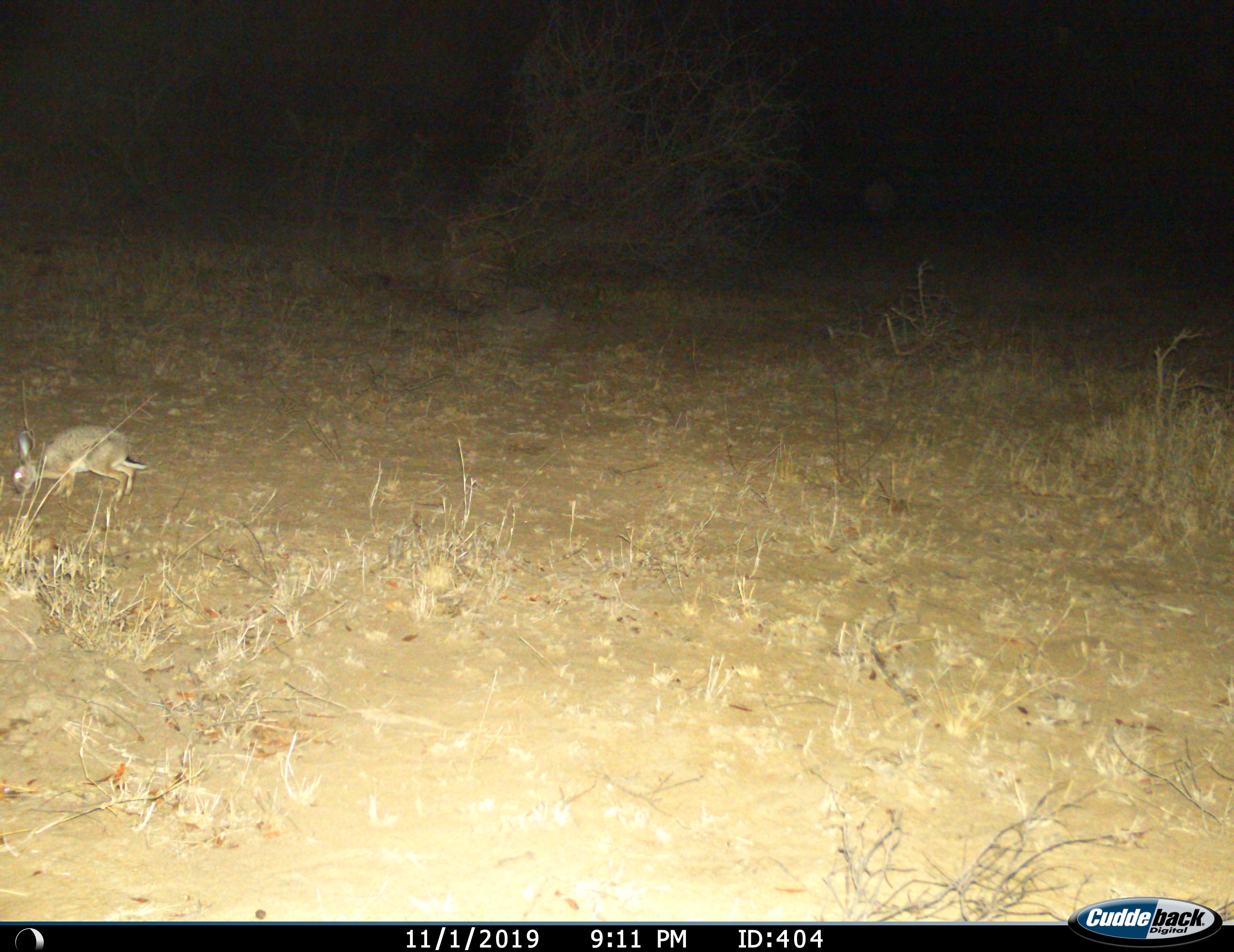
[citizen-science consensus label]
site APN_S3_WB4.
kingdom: Animalia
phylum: Chordata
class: Mammalia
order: Lagomorpha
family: Leporidae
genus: Lepus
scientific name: Lepus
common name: hare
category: hareunknown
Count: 1.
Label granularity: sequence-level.